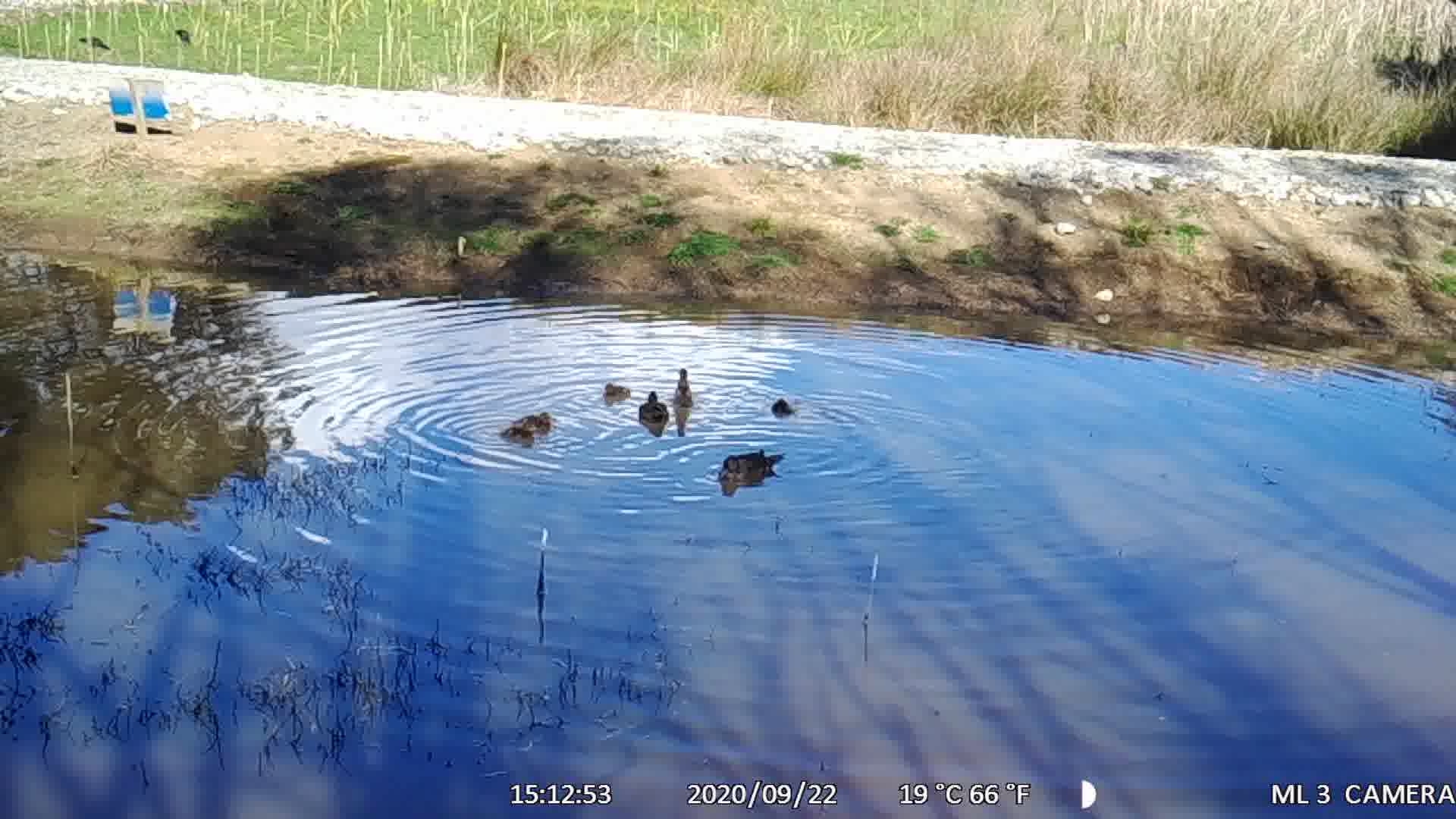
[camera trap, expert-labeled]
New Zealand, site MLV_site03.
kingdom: Animalia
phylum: Chordata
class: Aves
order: Anseriformes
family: Anatidae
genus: Anas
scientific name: Anas chlorotis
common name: brown teal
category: pateke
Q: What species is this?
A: Pateke (brown teal) (Anas chlorotis).